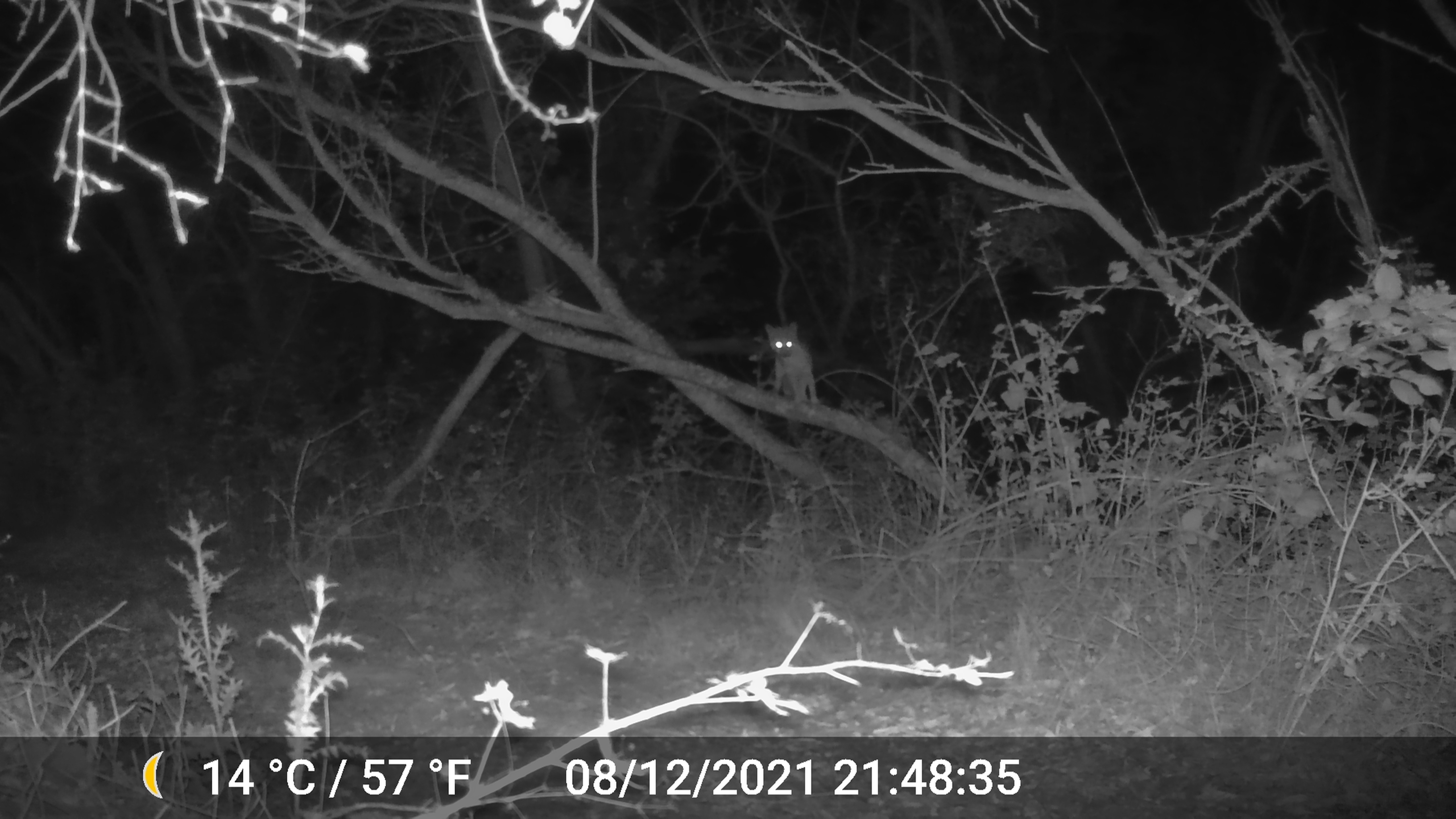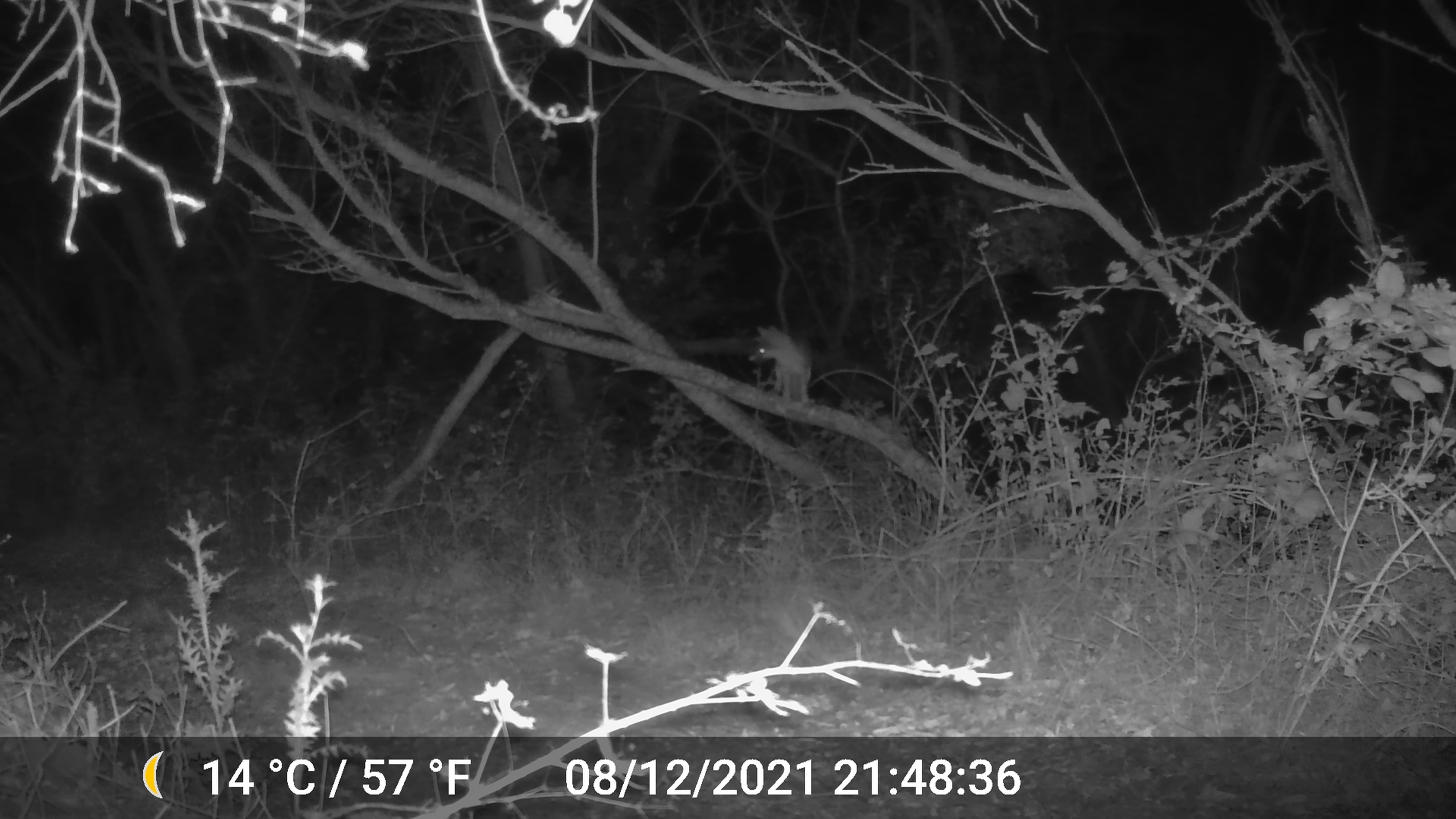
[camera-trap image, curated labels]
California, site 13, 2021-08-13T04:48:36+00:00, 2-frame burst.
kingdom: Animalia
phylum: Chordata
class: Mammalia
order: Carnivora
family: Canidae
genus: Urocyon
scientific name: Urocyon cinereoargenteus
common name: gray fox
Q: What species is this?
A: Gray fox (Urocyon cinereoargenteus).